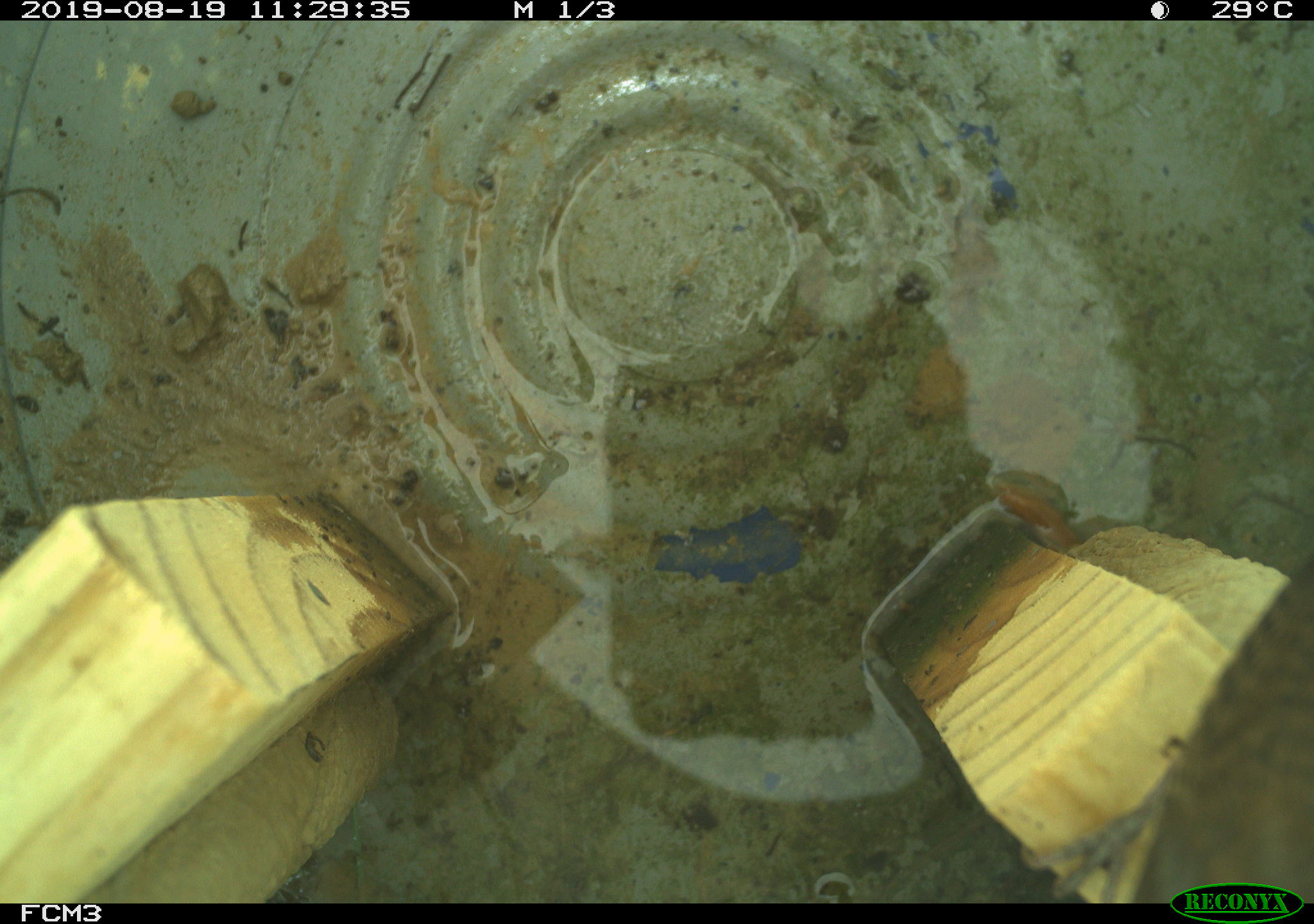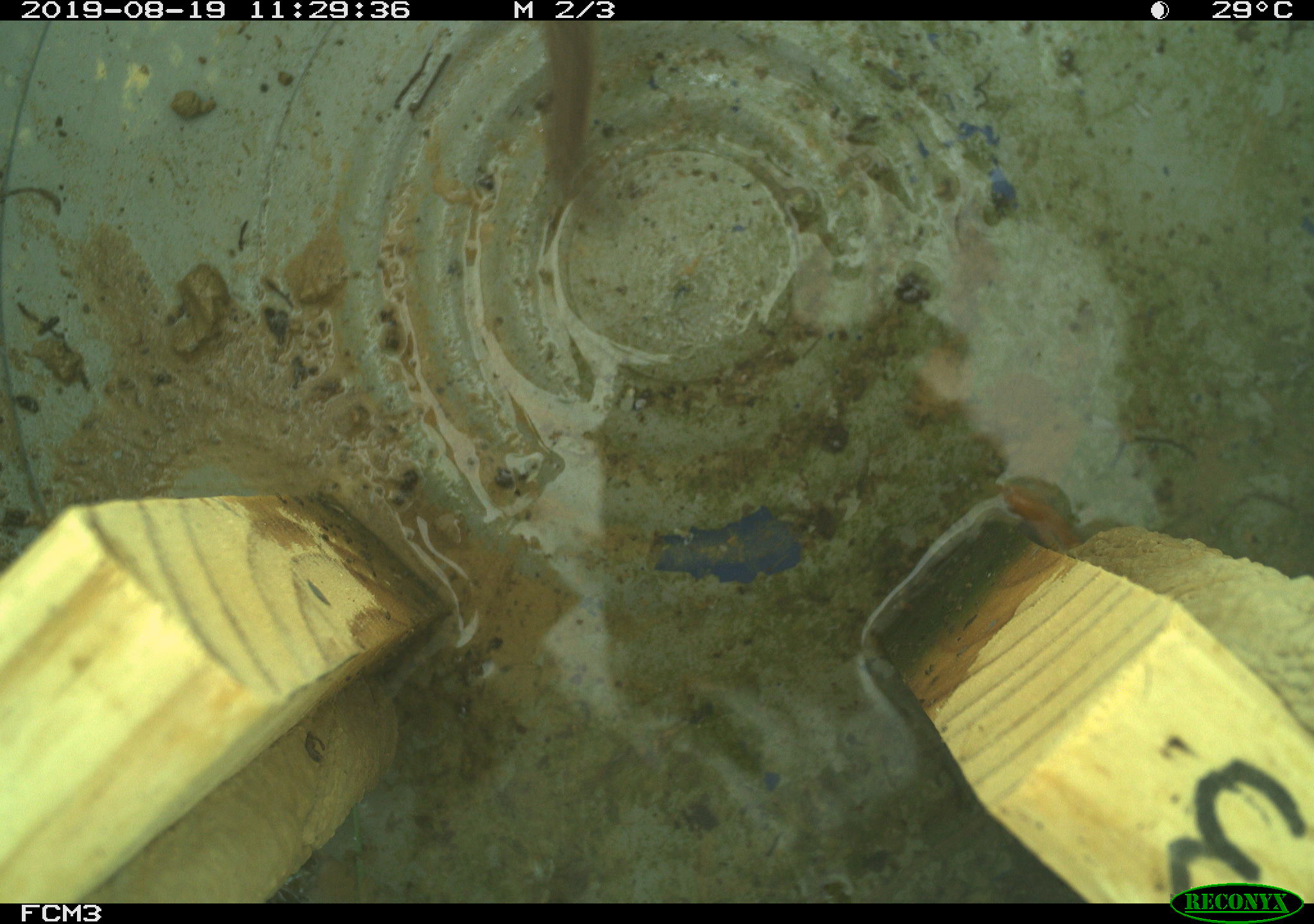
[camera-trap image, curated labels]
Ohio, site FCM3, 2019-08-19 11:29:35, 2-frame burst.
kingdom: Animalia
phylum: Chordata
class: Aves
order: Passeriformes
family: Troglodytidae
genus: Troglodytes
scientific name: Troglodytes aedon aedon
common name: northern house wren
Northern house wren (Troglodytes aedon aedon).